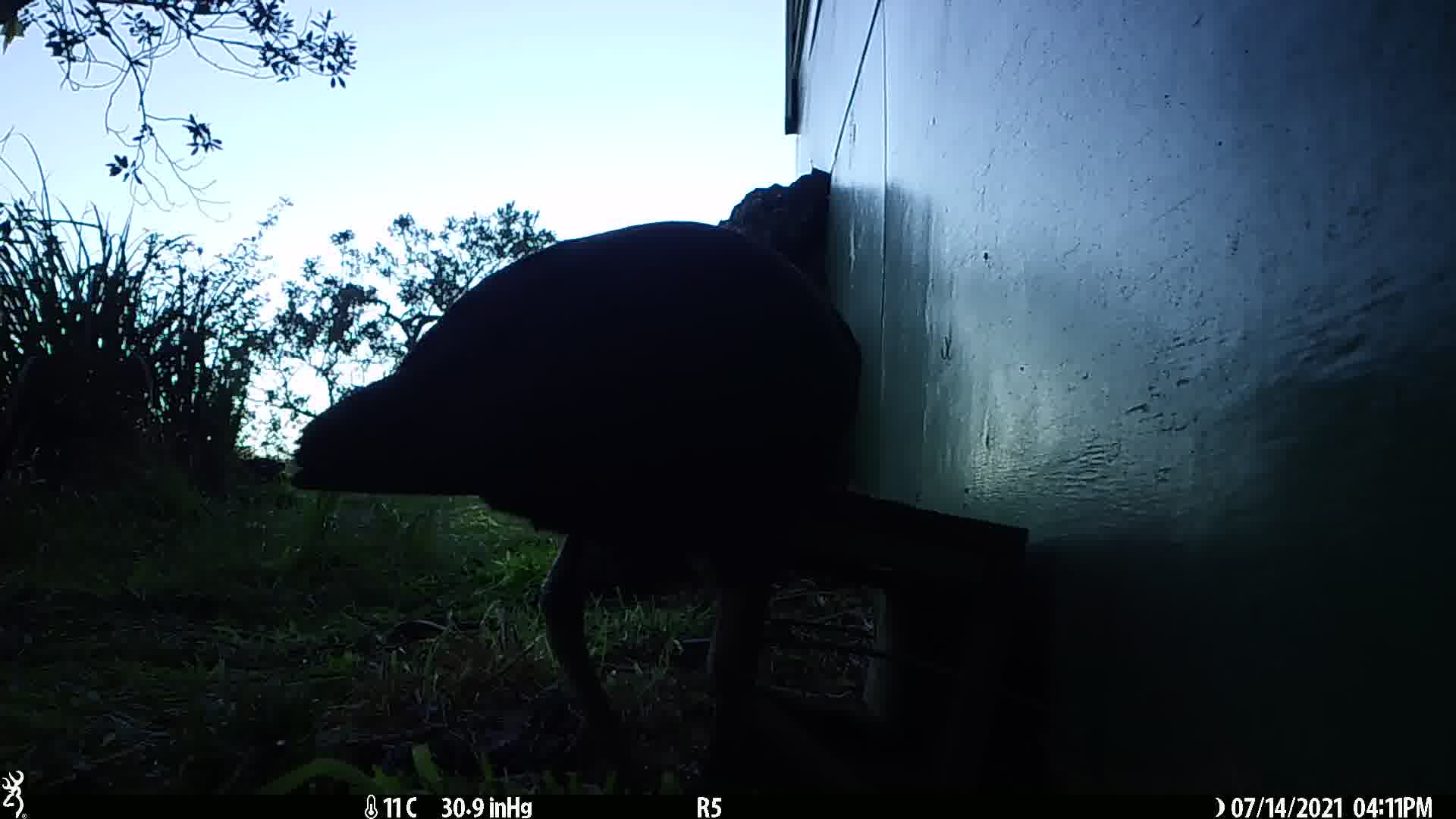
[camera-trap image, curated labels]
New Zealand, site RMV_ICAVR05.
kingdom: Animalia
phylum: Chordata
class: Aves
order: Gruiformes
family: Rallidae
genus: Porphyrio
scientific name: Porphyrio melanotus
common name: australasian swamphen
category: pukeko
Pukeko (australasian swamphen) (Porphyrio melanotus).